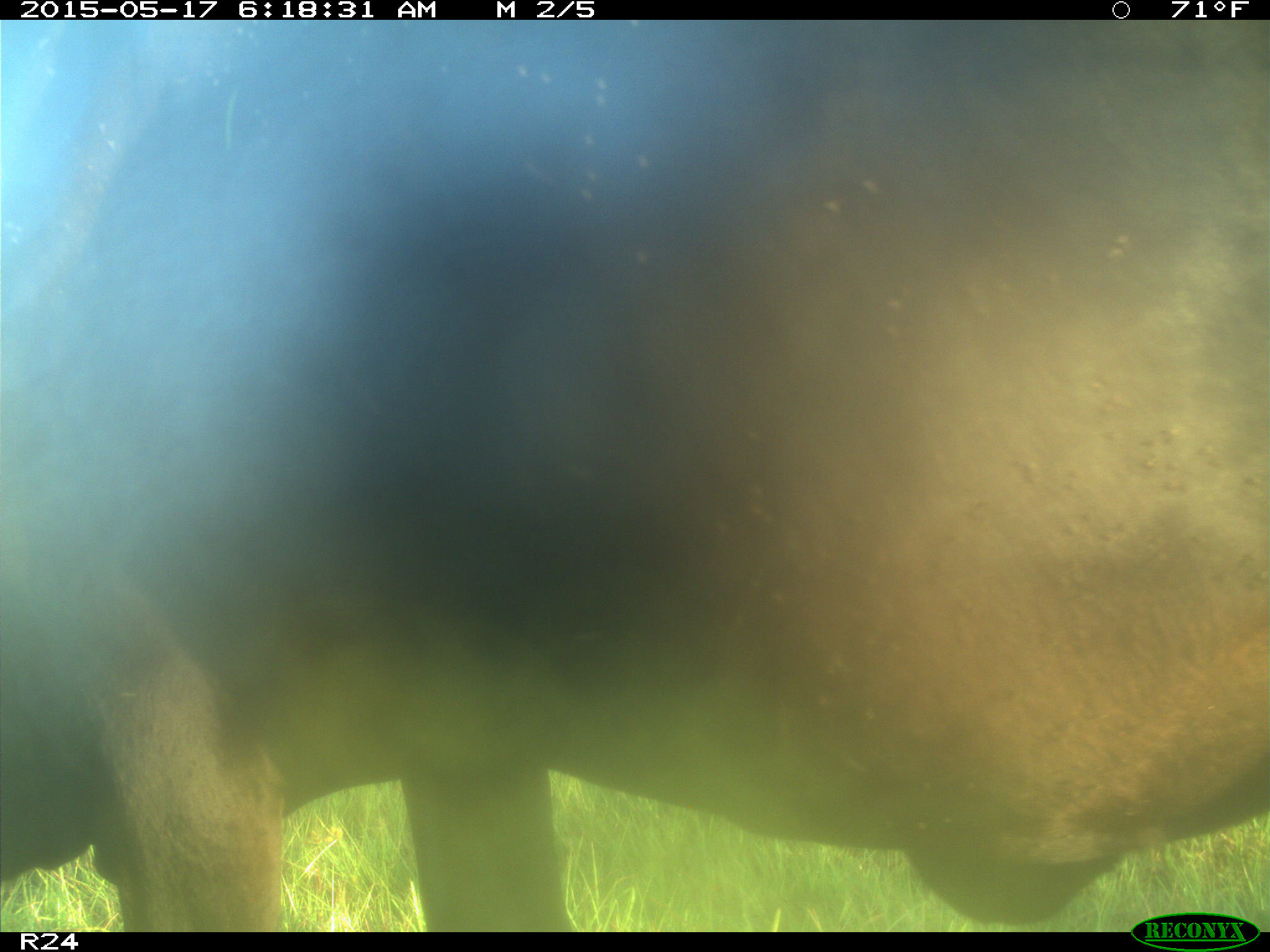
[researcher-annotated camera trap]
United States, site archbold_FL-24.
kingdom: Animalia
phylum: Chordata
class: Mammalia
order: Artiodactyla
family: Bovidae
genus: Bos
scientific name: Bos taurus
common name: domestic cow